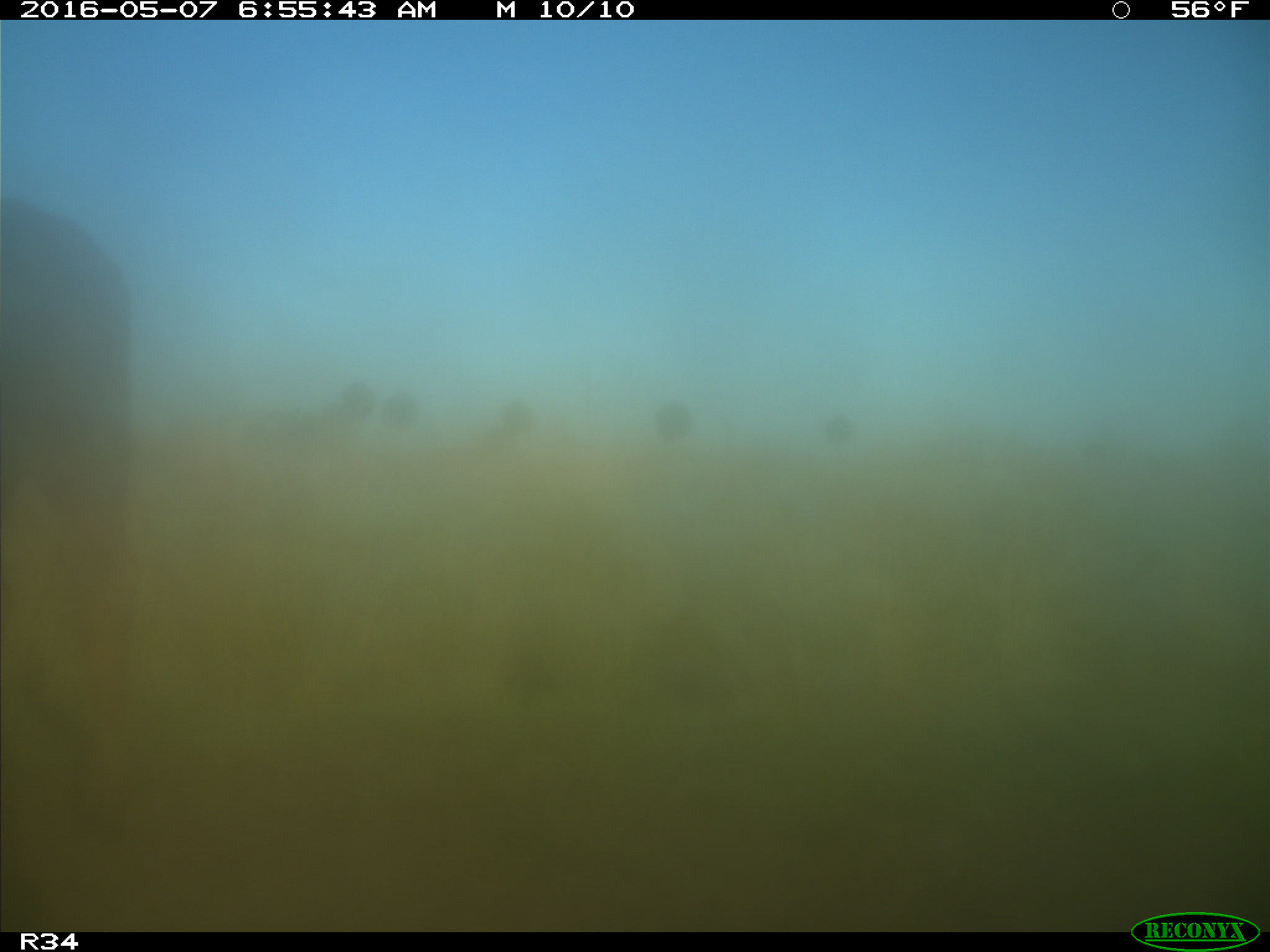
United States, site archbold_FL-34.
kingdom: Animalia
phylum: Chordata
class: Mammalia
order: Artiodactyla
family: Bovidae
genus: Bos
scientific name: Bos taurus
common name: domestic cow